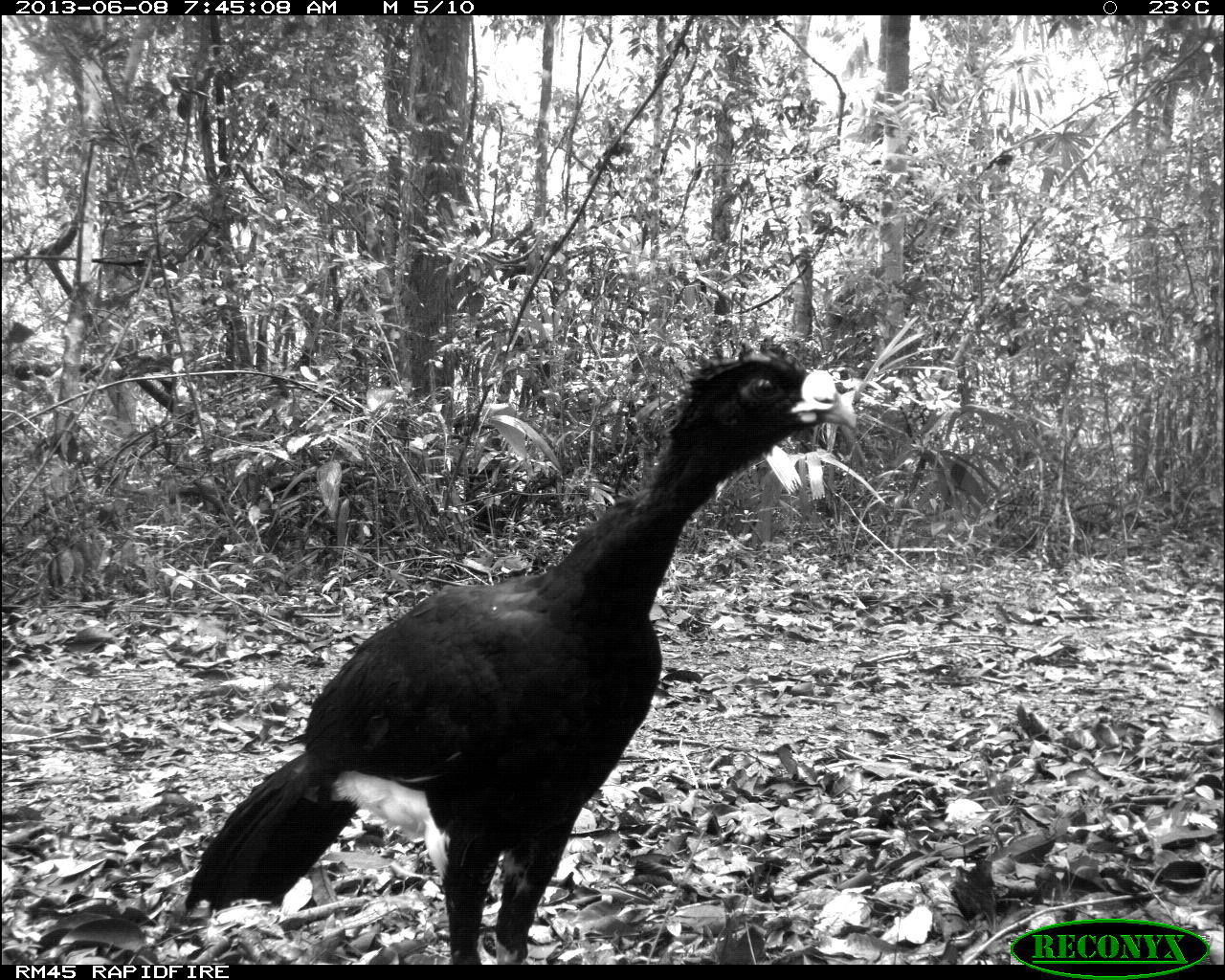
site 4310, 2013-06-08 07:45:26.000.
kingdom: Animalia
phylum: Chordata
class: Aves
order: Galliformes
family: Cracidae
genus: Crax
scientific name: Crax rubra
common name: great curassow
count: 1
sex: male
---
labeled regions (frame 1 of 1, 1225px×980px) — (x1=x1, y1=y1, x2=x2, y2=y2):
crax rubra: (x1=181, y1=333, x2=861, y2=963)